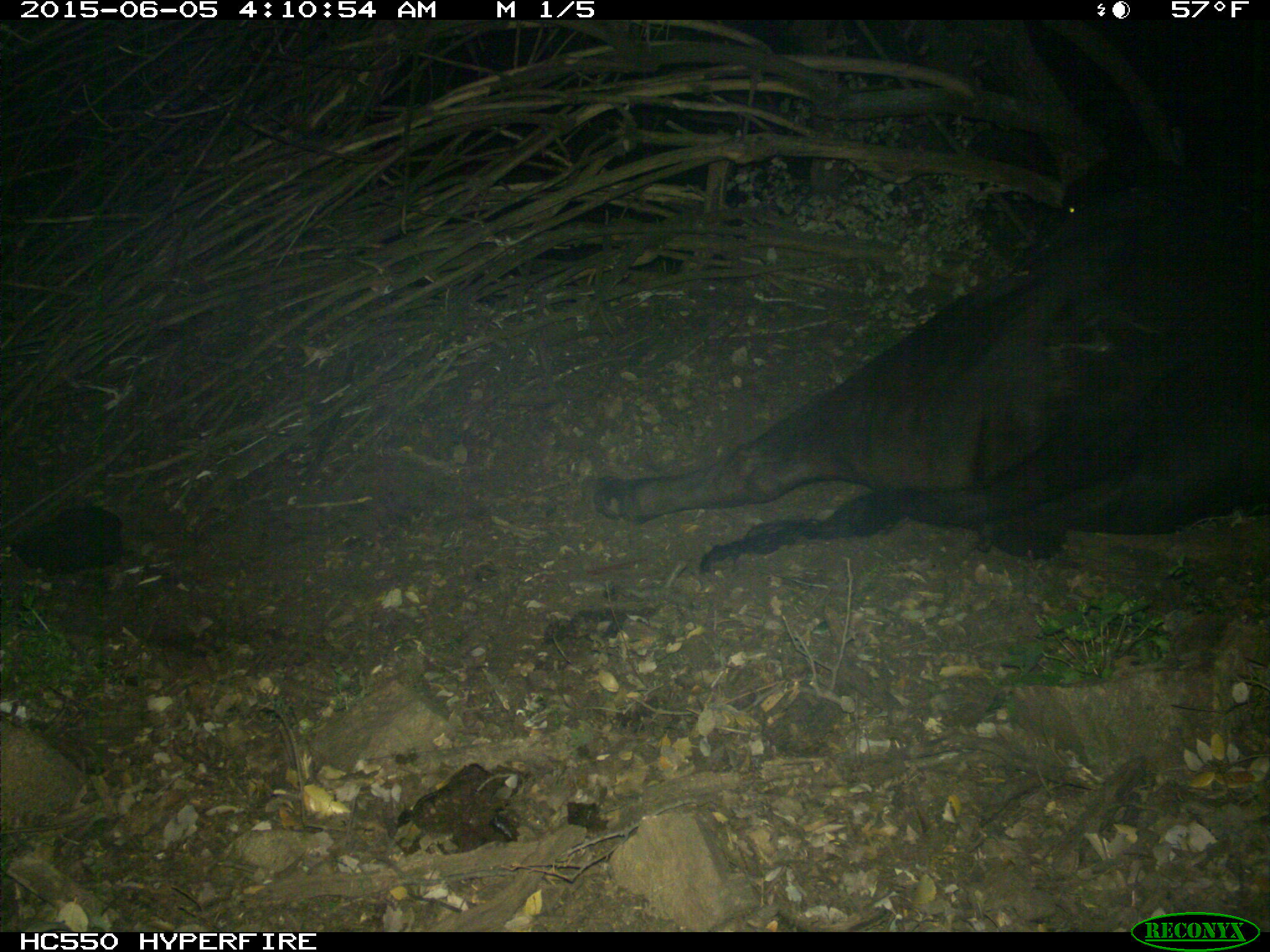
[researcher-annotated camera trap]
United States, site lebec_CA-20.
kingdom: Animalia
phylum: Chordata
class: Mammalia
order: Artiodactyla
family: Bovidae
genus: Bos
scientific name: Bos taurus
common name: domestic cow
Bos taurus (domestic cow).